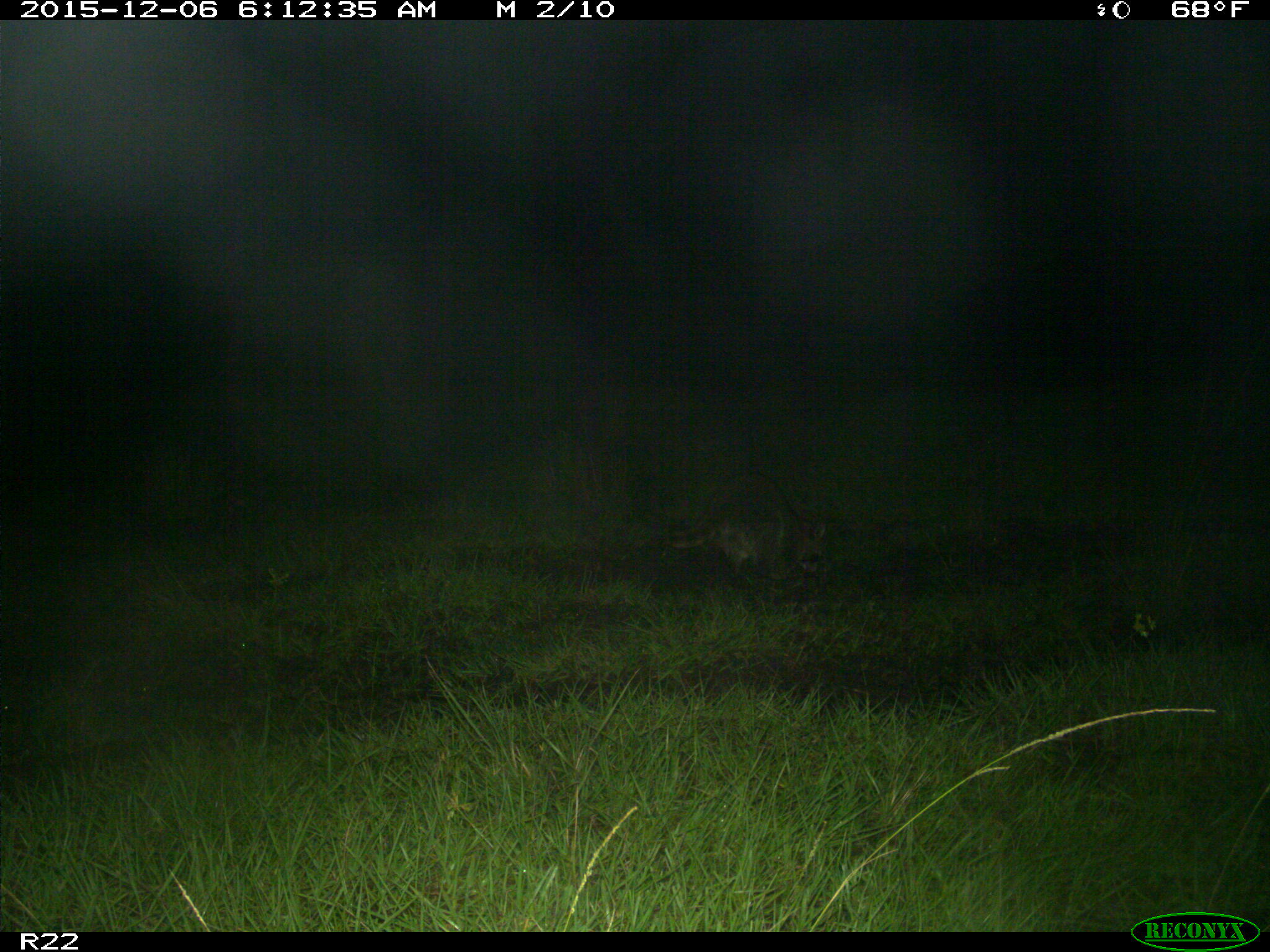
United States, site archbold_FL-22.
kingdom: Animalia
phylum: Chordata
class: Mammalia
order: Carnivora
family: Procyonidae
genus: Procyon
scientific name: Procyon lotor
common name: common raccoon